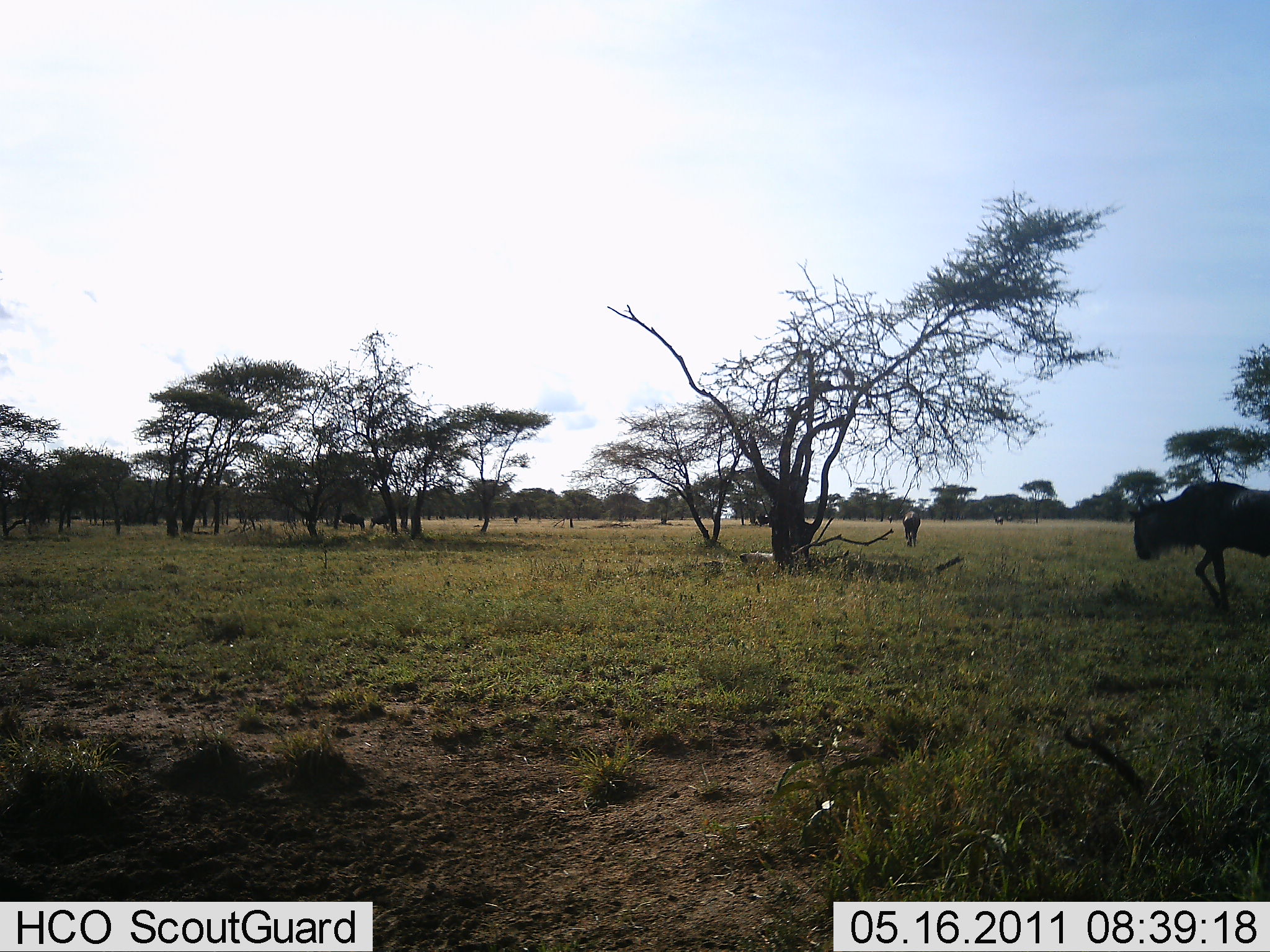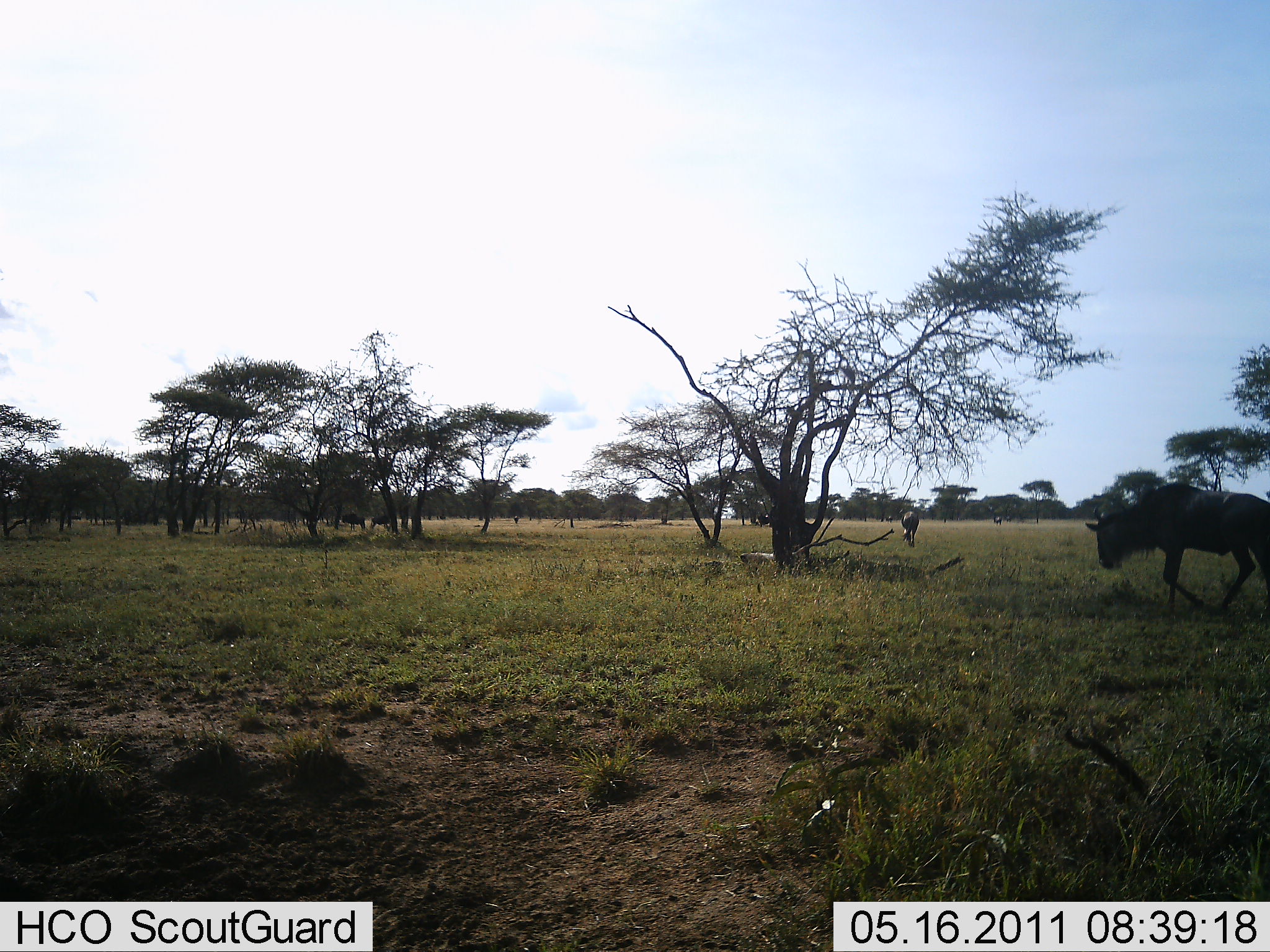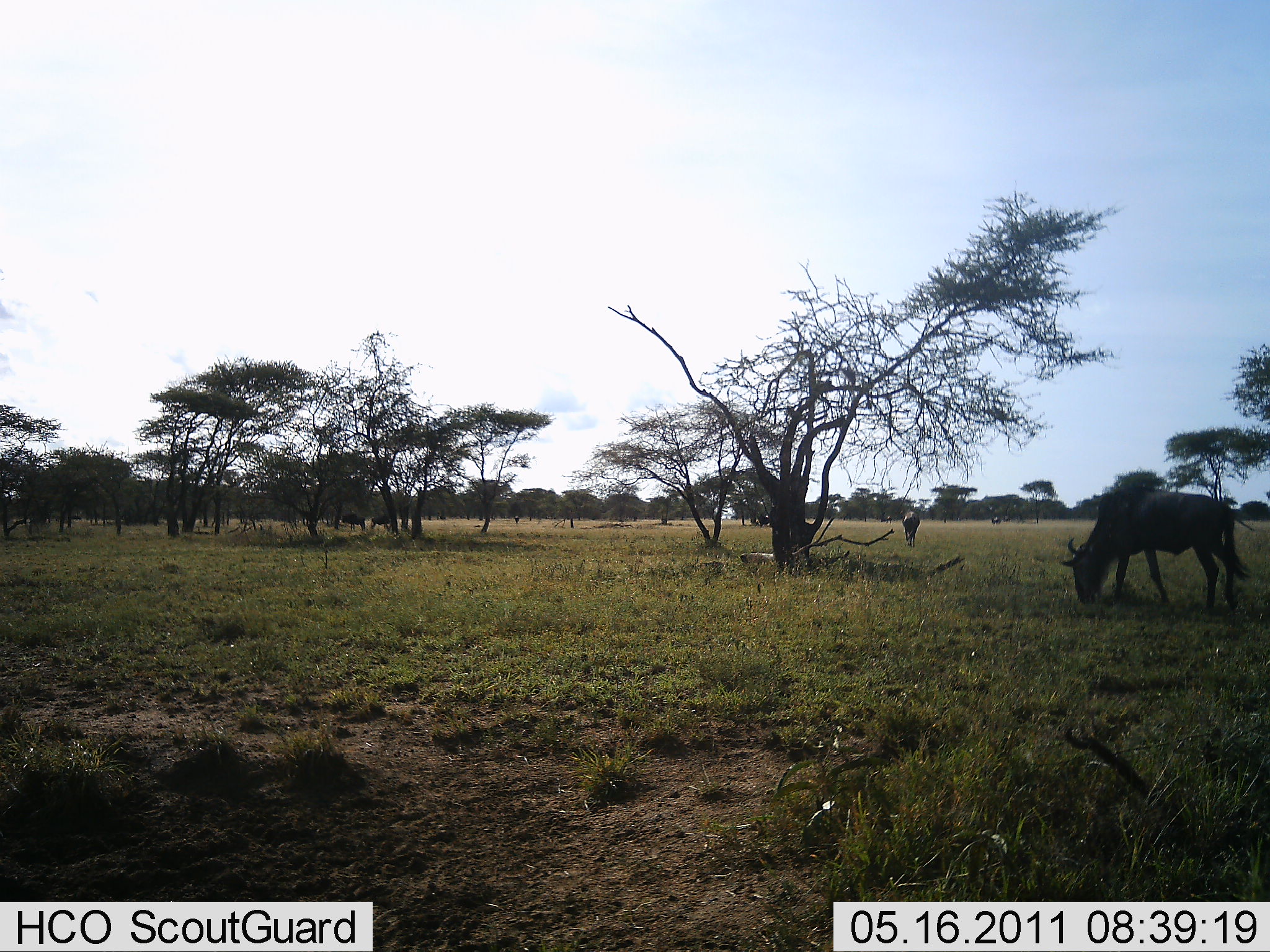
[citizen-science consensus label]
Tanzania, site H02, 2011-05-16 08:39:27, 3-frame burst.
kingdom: Animalia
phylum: Chordata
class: Mammalia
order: Artiodactyla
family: Bovidae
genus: Connochaetes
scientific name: Connochaetes taurinus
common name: blue wildebeest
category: wildebeest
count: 2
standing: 14%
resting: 0%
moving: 71%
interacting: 0%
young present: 0%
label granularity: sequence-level